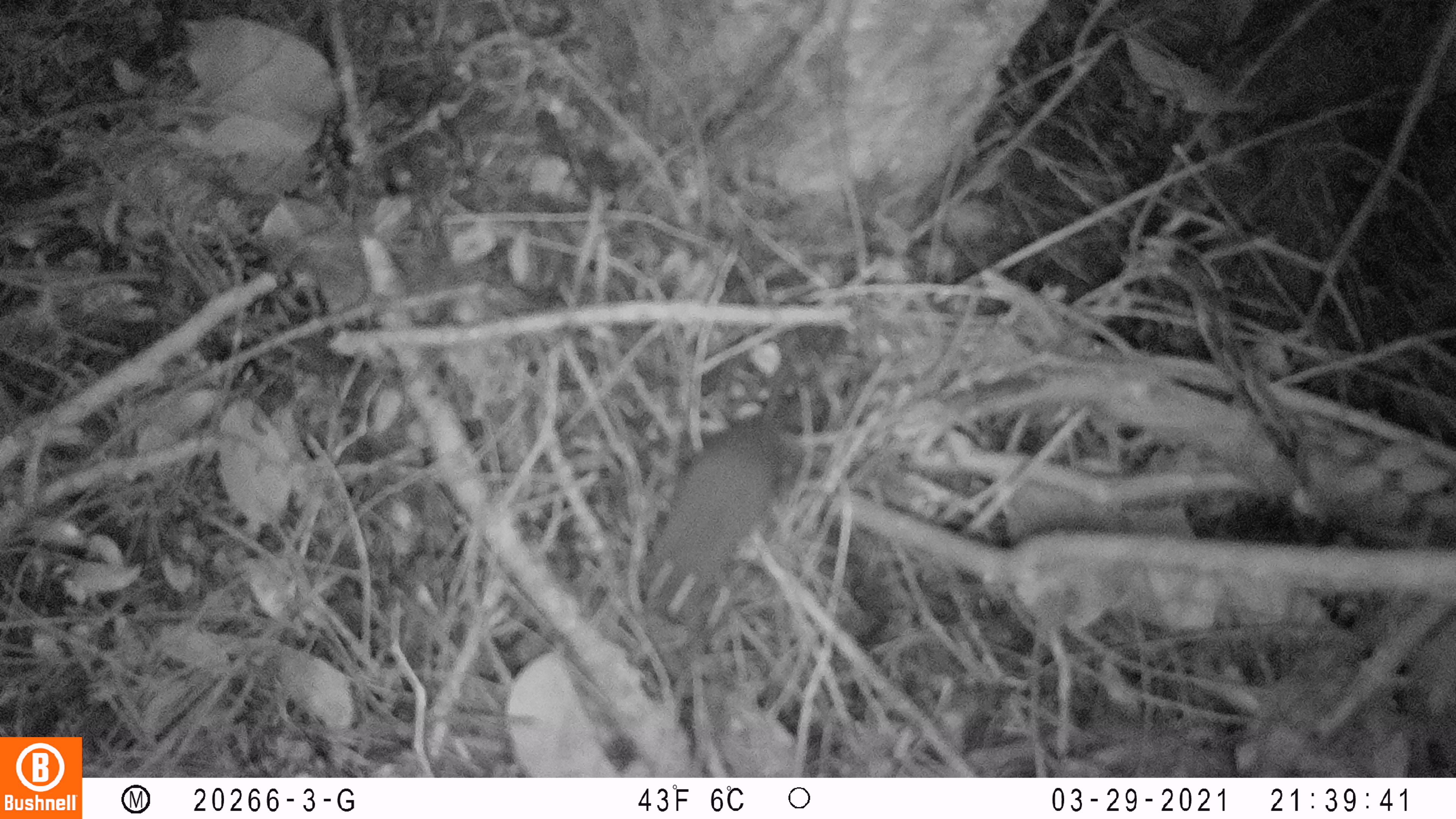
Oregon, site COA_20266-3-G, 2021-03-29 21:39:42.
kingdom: Animalia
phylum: Chordata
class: Mammalia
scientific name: Mammalia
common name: small mammal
Small mammal (Mammalia).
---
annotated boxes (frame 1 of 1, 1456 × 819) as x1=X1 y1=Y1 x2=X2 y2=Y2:
small mammal: x1=608 y1=300 x2=900 y2=659